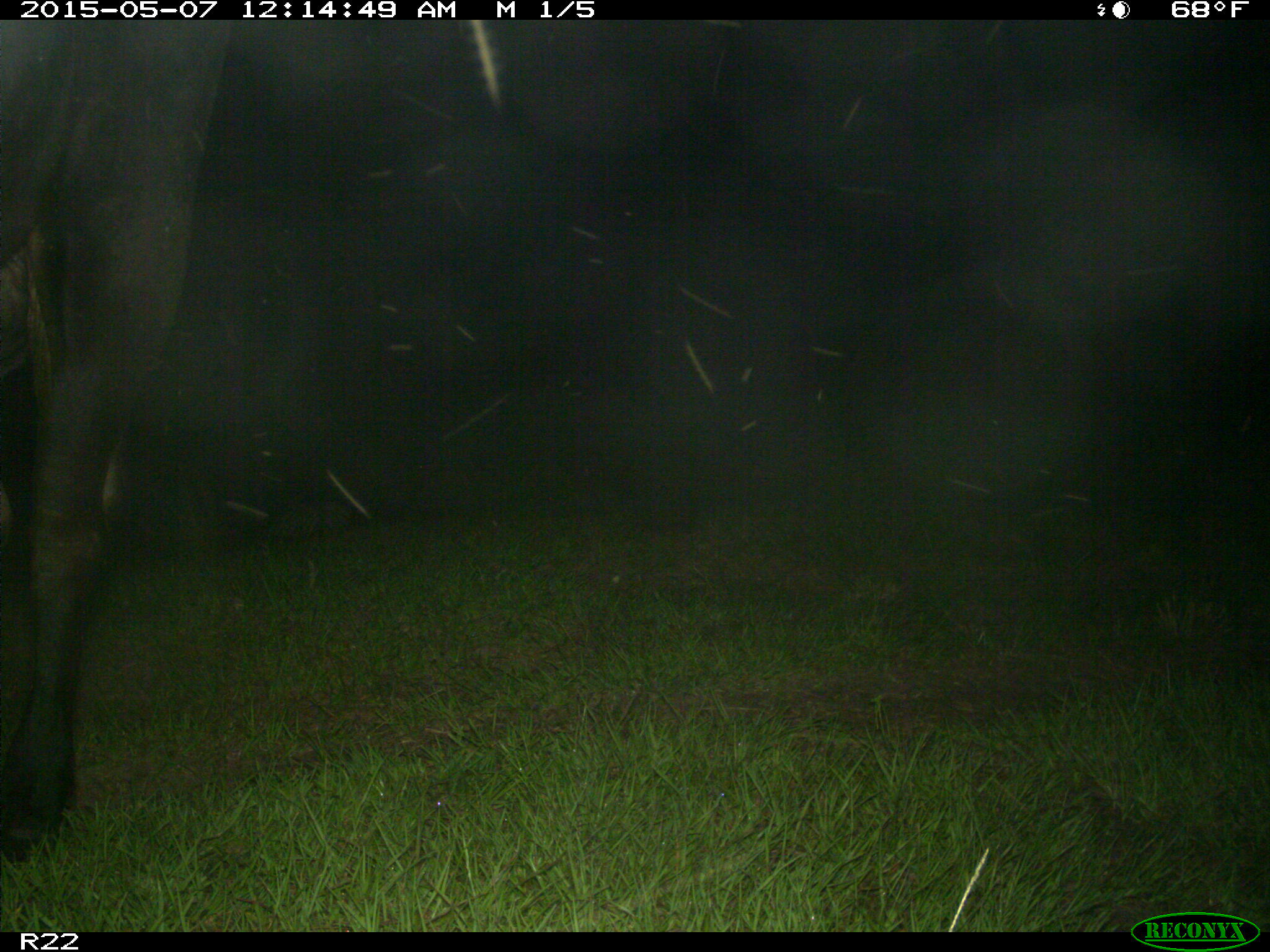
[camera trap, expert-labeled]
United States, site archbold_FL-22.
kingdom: Animalia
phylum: Chordata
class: Mammalia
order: Artiodactyla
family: Bovidae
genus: Bos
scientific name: Bos taurus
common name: domestic cow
Bos taurus (domestic cow).